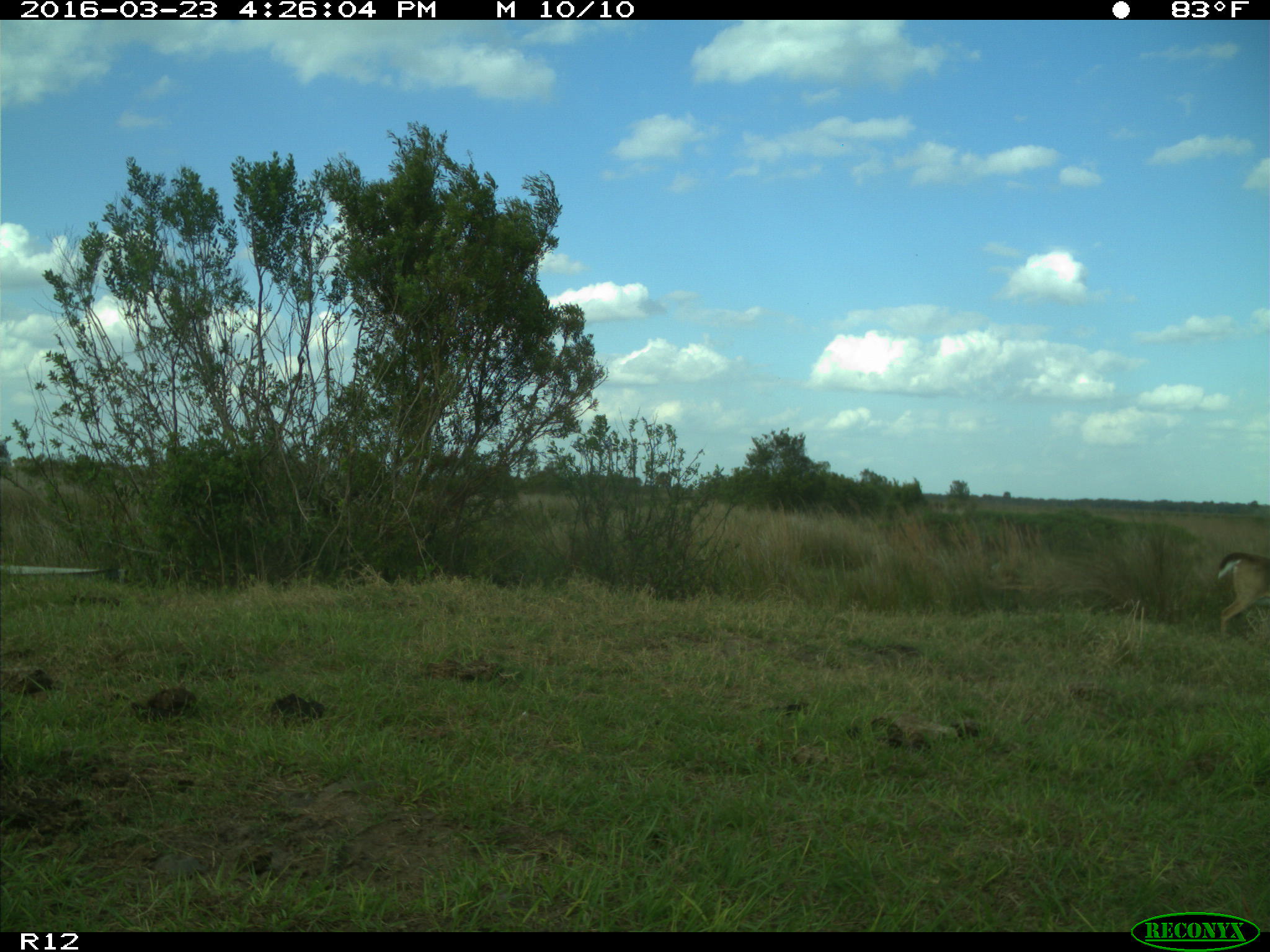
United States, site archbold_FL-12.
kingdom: Animalia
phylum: Chordata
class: Mammalia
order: Artiodactyla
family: Cervidae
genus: Odocoileus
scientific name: Odocoileus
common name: deer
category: unidentified deer